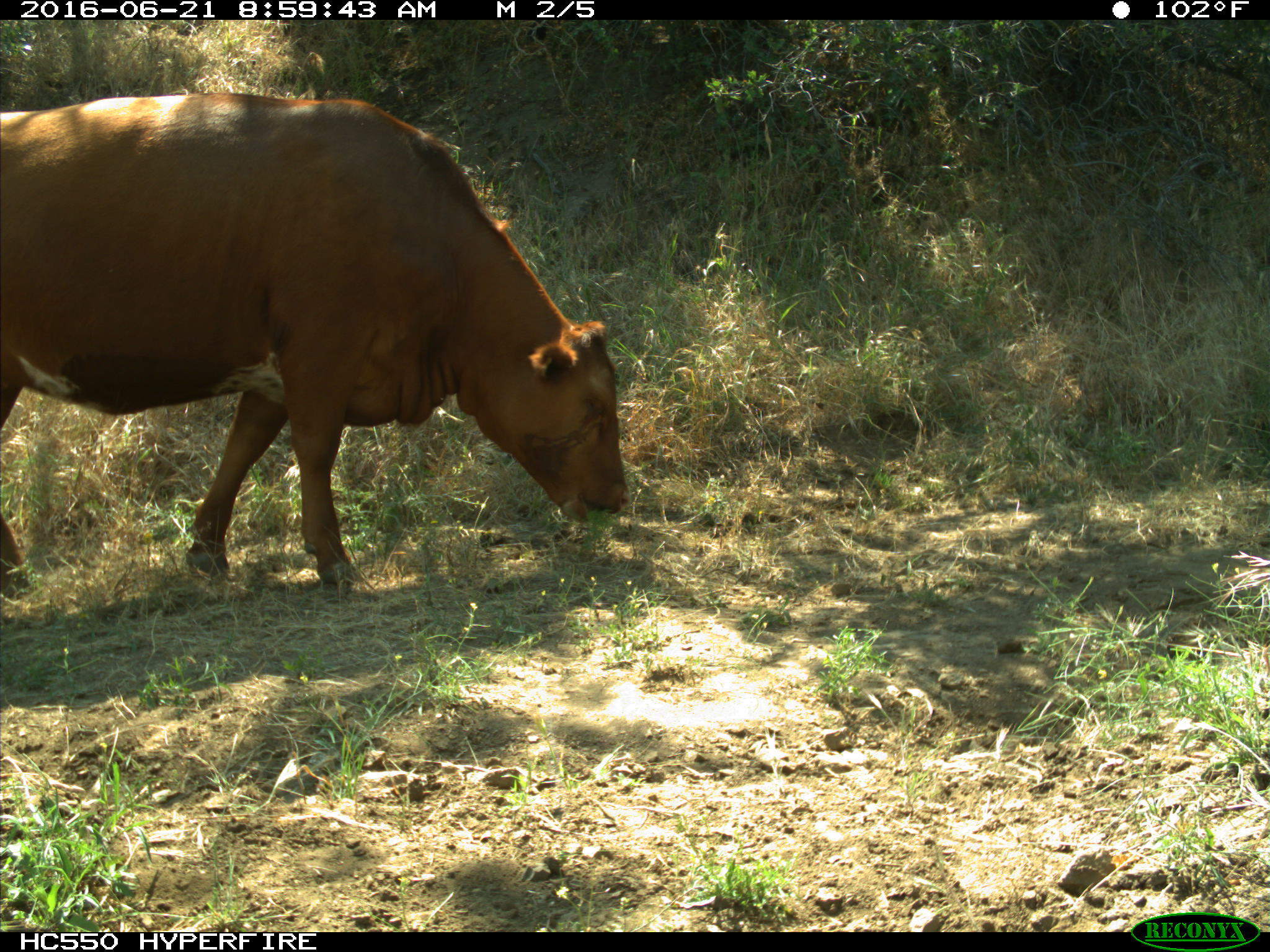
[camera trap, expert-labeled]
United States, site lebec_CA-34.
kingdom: Animalia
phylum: Chordata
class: Mammalia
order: Artiodactyla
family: Bovidae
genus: Bos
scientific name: Bos taurus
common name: domestic cow